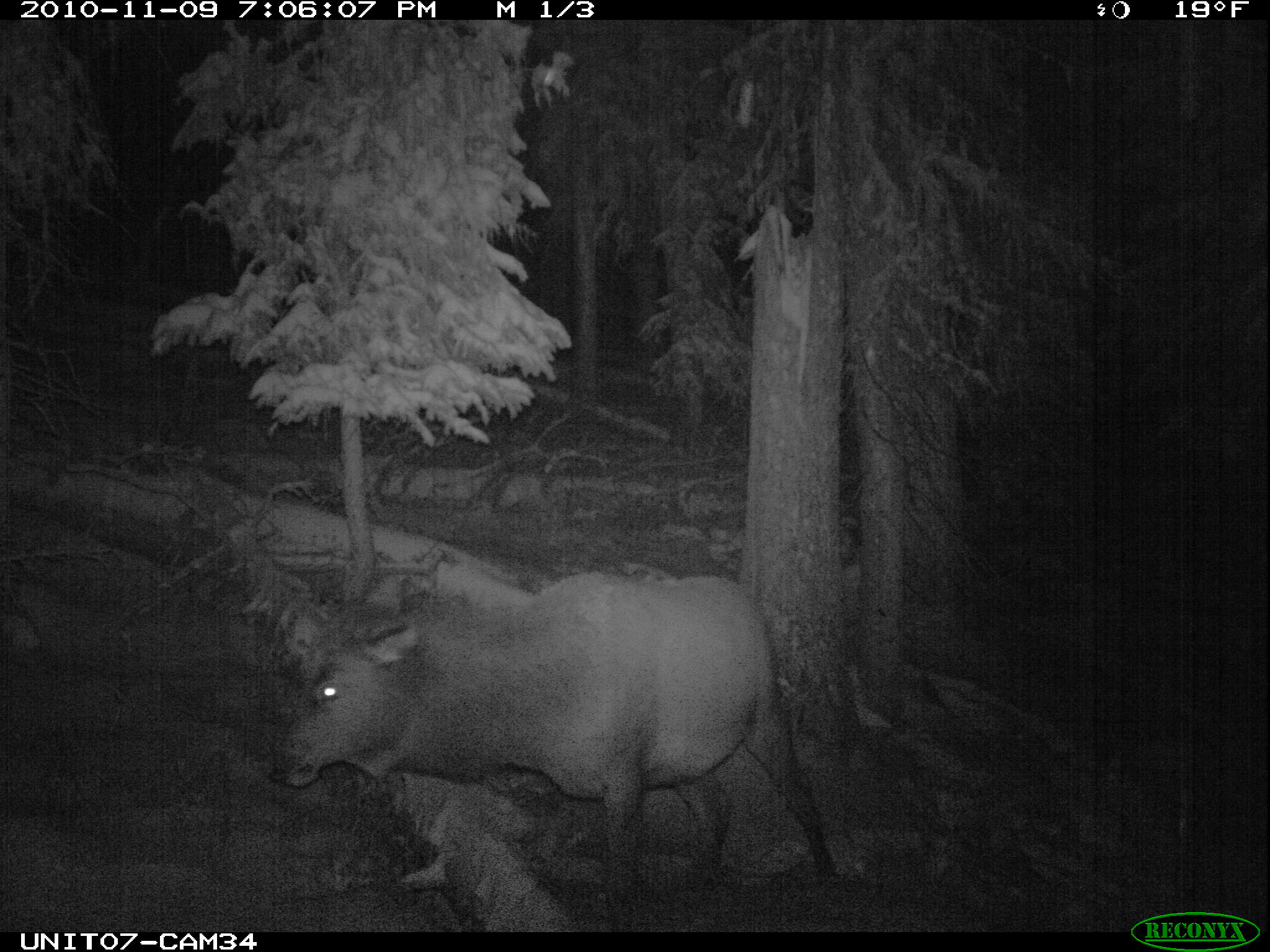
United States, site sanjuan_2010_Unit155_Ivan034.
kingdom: Animalia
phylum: Chordata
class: Mammalia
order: Artiodactyla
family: Cervidae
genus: Cervus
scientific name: Cervus elaphus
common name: red deer